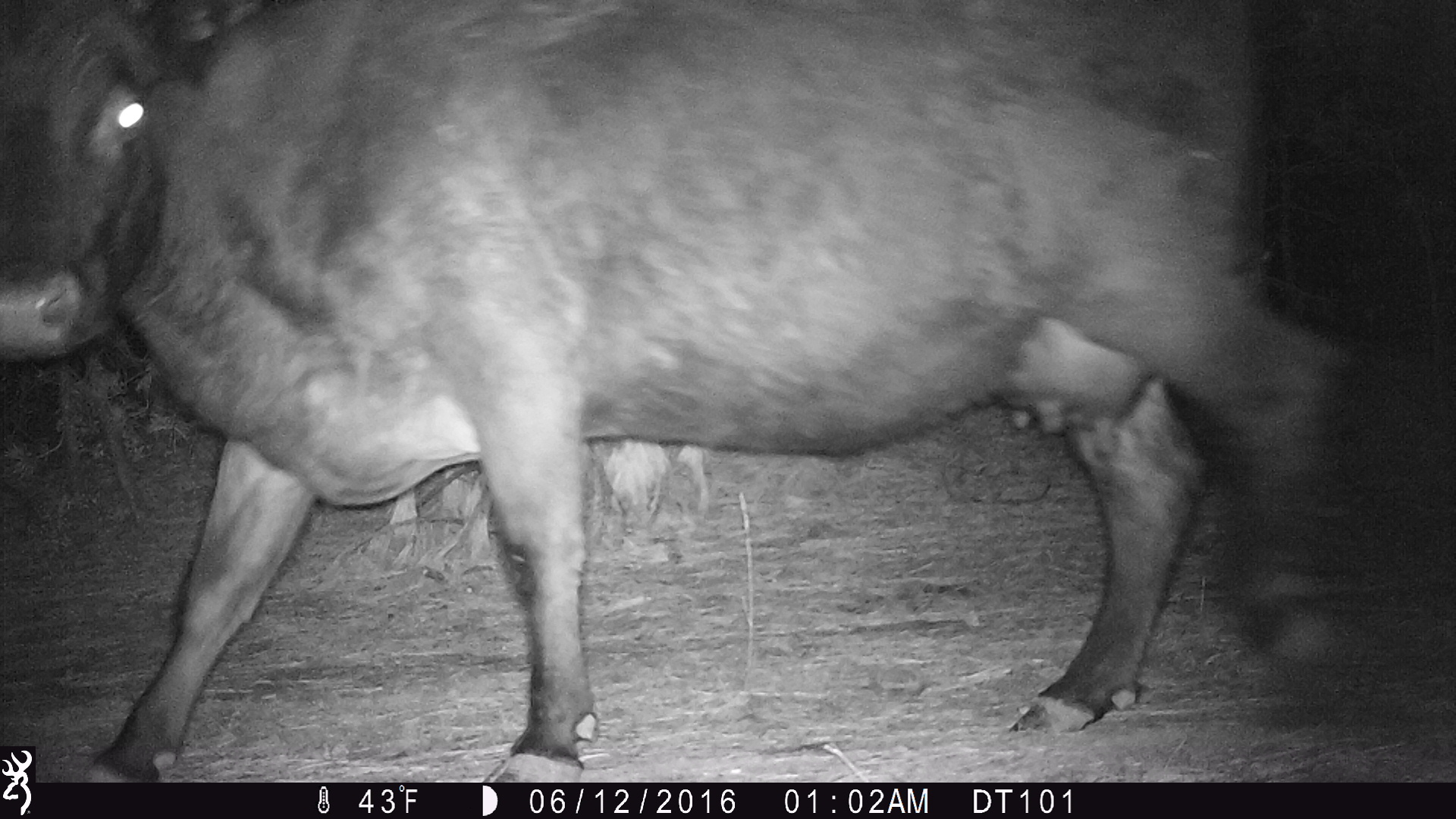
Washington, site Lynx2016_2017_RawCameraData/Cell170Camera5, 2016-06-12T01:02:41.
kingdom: Animalia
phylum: Chordata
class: Mammalia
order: Artiodactyla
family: Bovidae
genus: Bos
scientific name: Bos taurus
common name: domestic cattle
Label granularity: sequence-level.